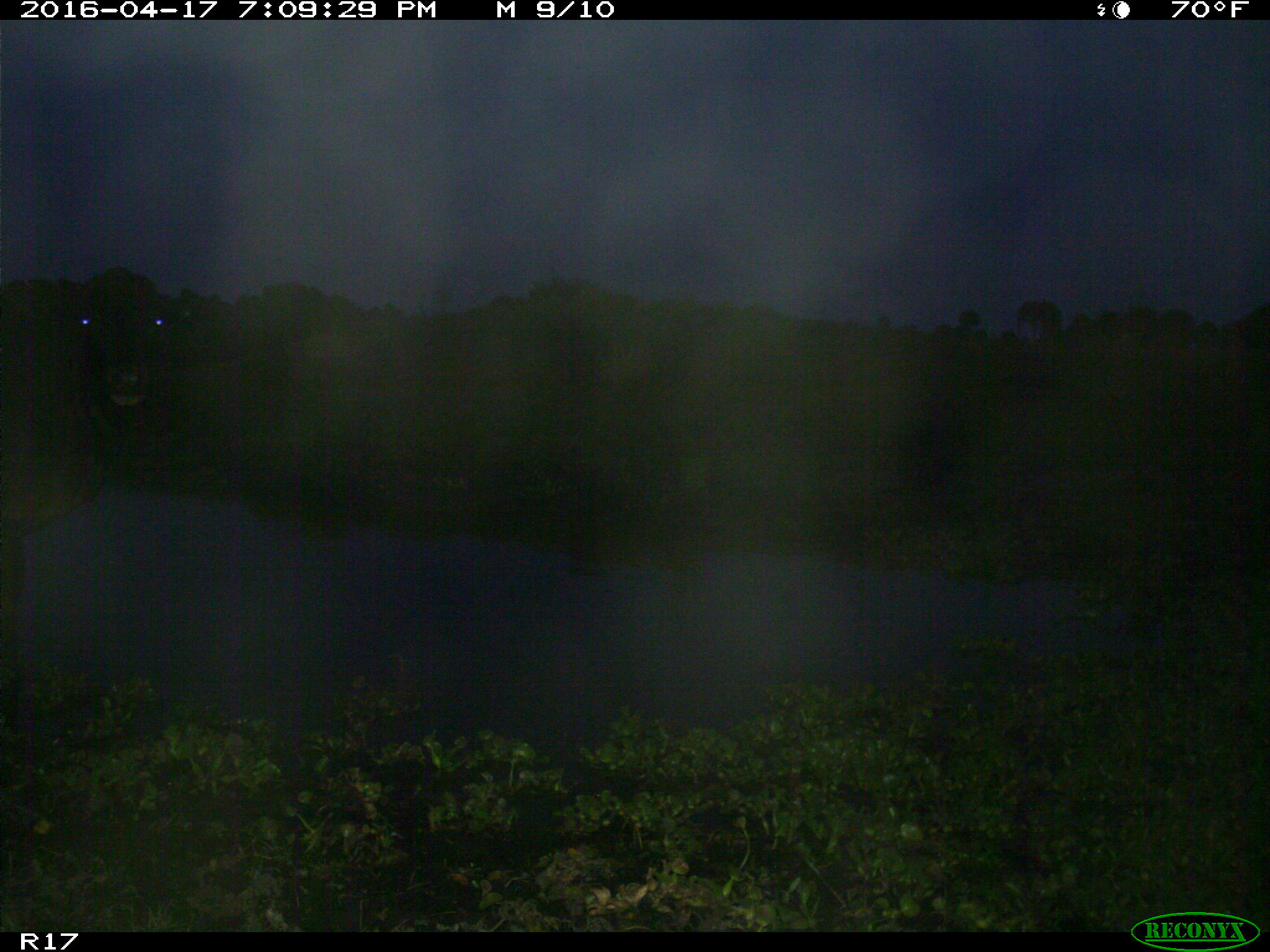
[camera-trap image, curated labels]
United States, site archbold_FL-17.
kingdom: Animalia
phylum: Chordata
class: Mammalia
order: Artiodactyla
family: Bovidae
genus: Bos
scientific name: Bos taurus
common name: domestic cow